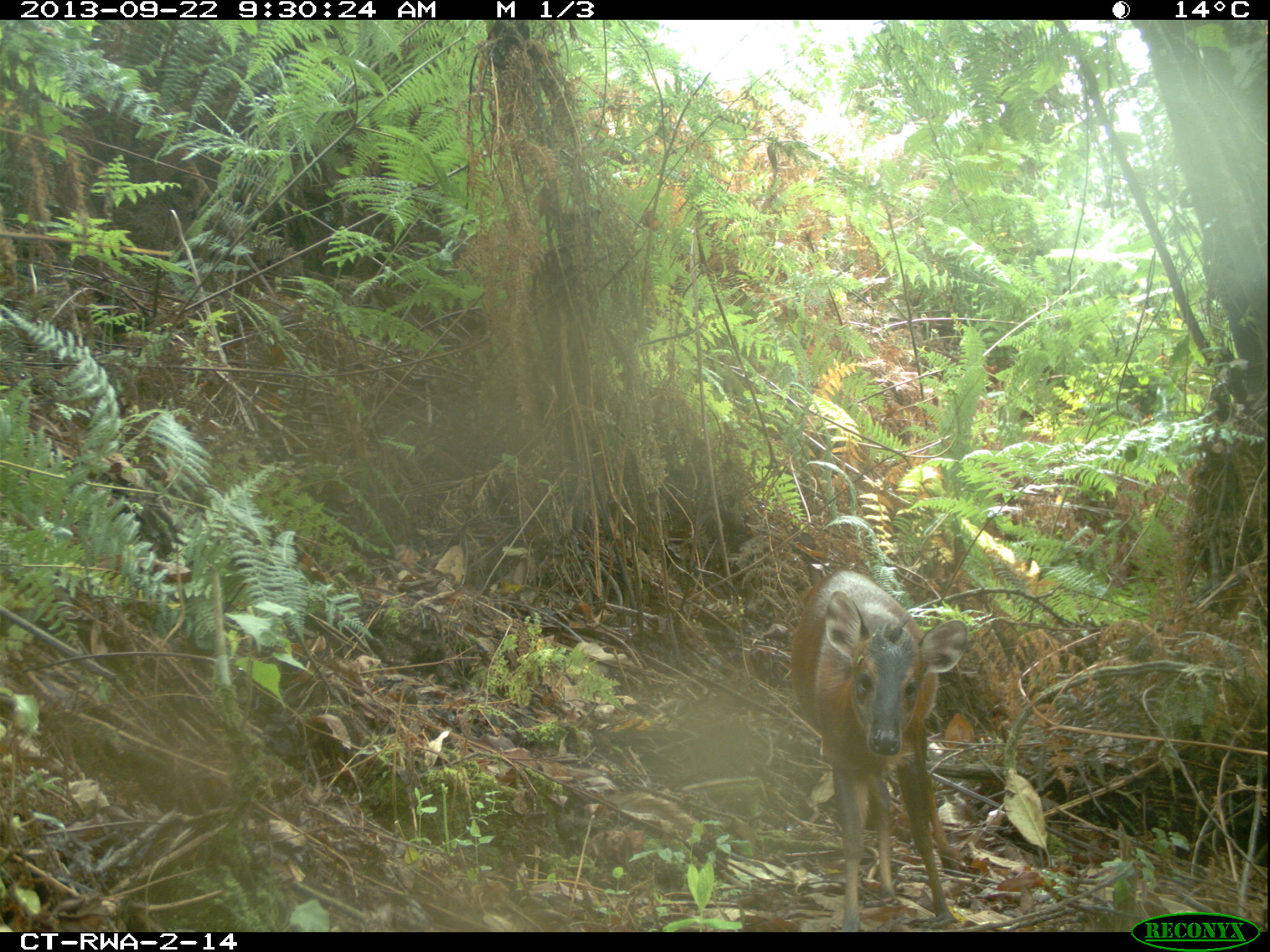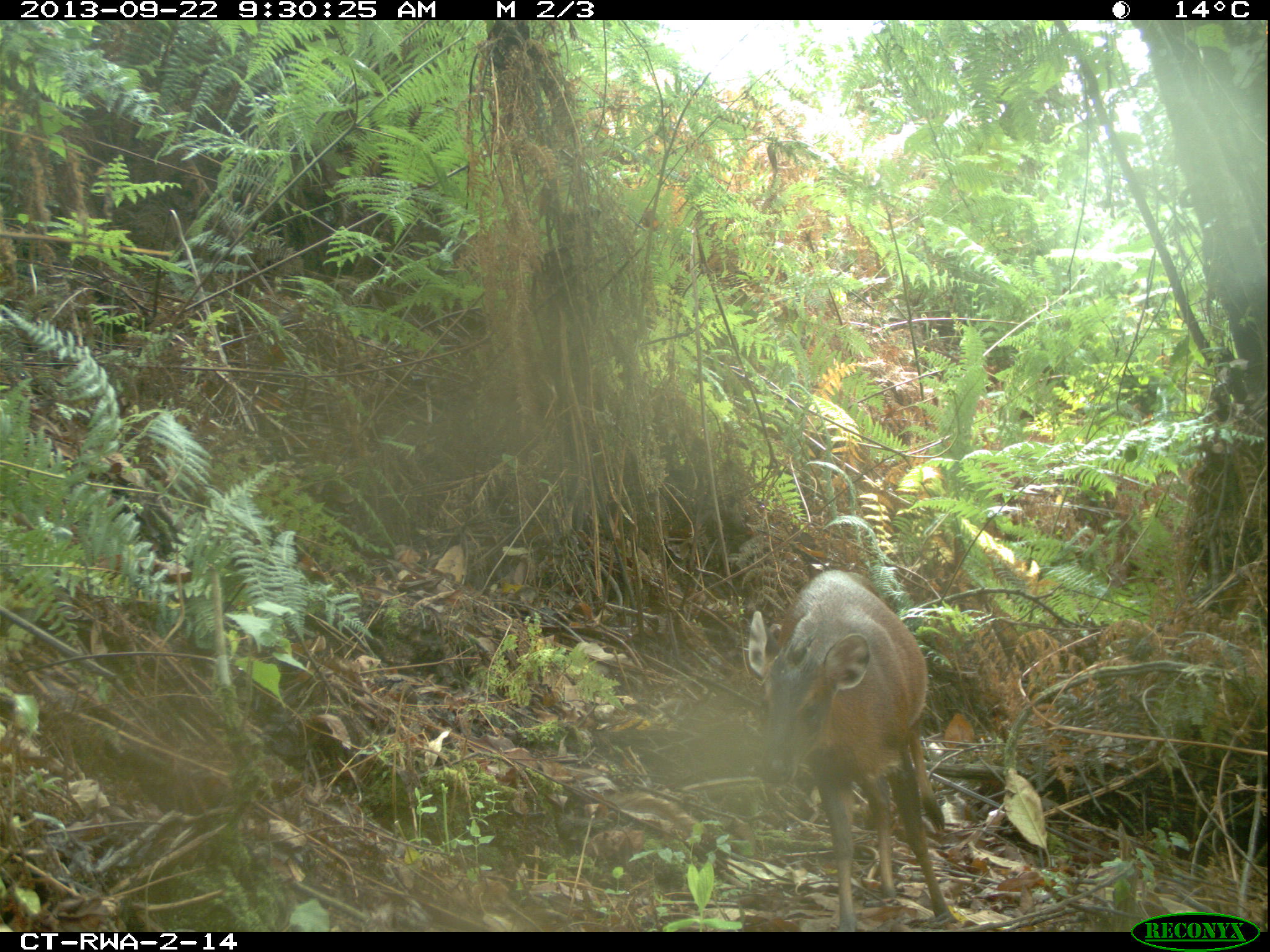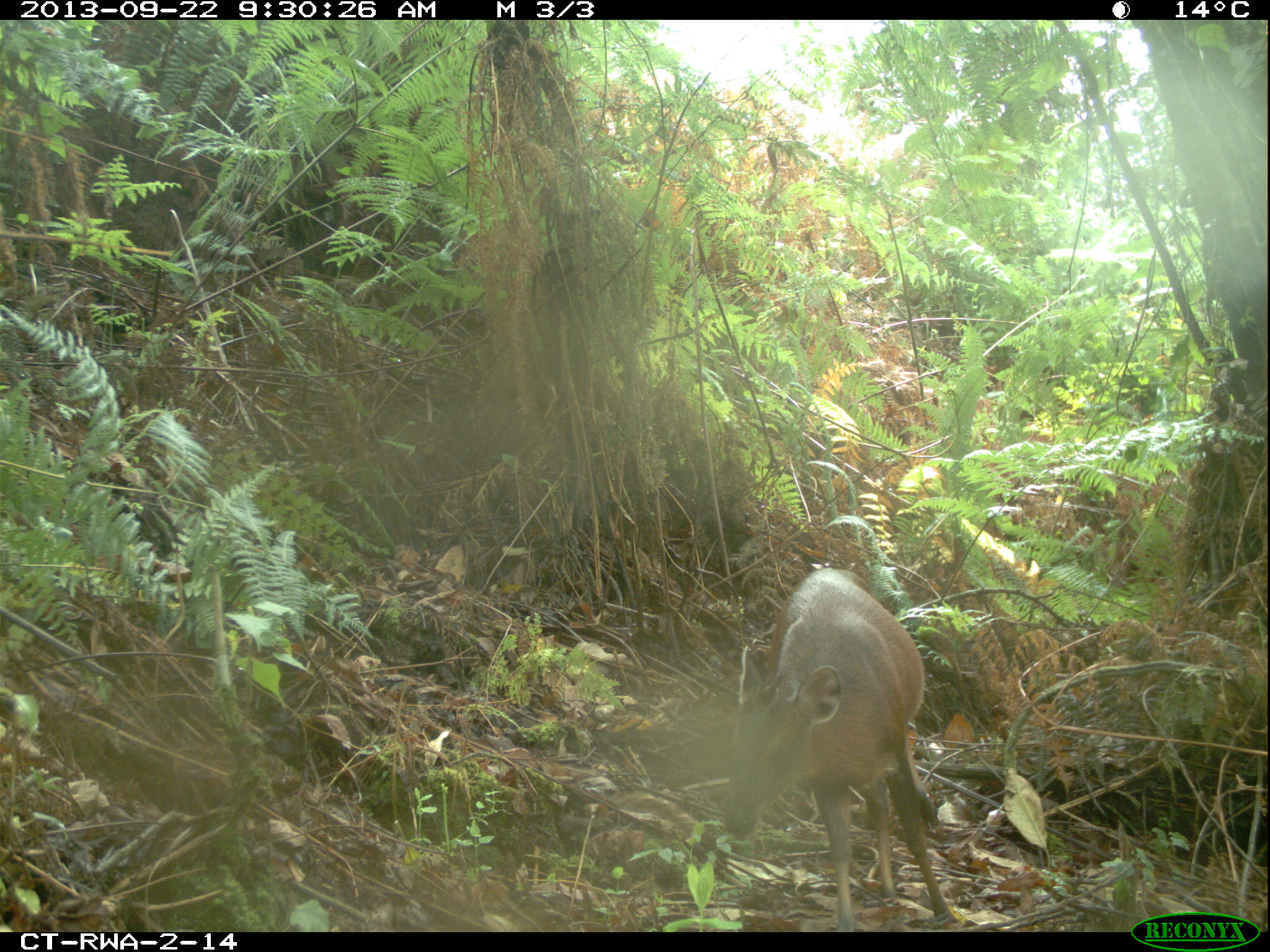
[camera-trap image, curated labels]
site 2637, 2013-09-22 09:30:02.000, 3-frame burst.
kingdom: Animalia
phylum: Chordata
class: Mammalia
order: Artiodactyla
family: Bovidae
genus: Cephalophus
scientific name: Cephalophus nigrifrons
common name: black-fronted duiker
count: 1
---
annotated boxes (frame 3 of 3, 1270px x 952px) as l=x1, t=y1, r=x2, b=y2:
cephalophus nigrifrons: l=720, t=567, r=962, b=932